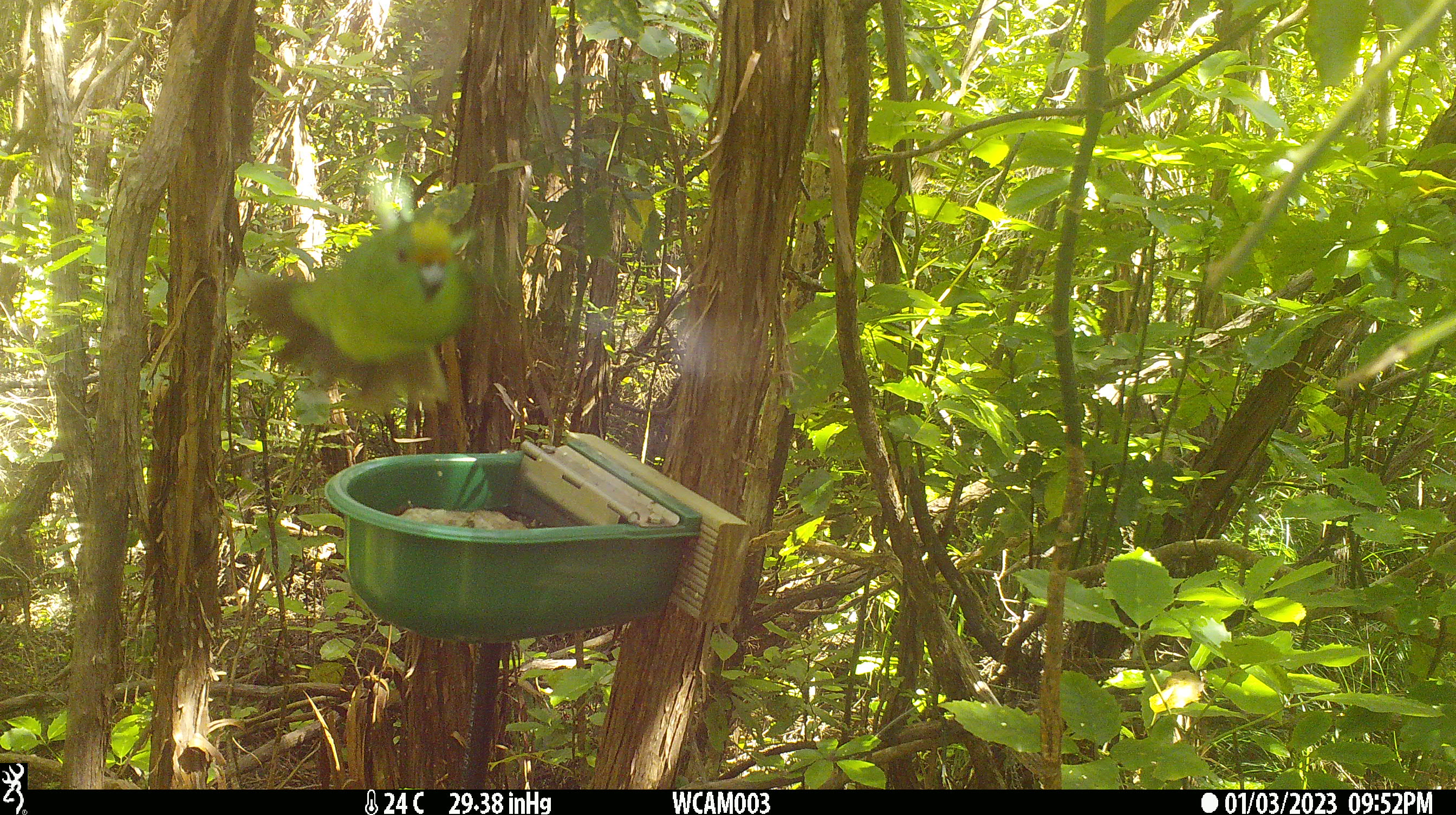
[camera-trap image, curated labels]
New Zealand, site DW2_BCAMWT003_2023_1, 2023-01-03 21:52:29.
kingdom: Animalia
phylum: Chordata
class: Aves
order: Psittaciformes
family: Psittaculidae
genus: Cyanoramphus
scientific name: Cyanoramphus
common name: parakeet